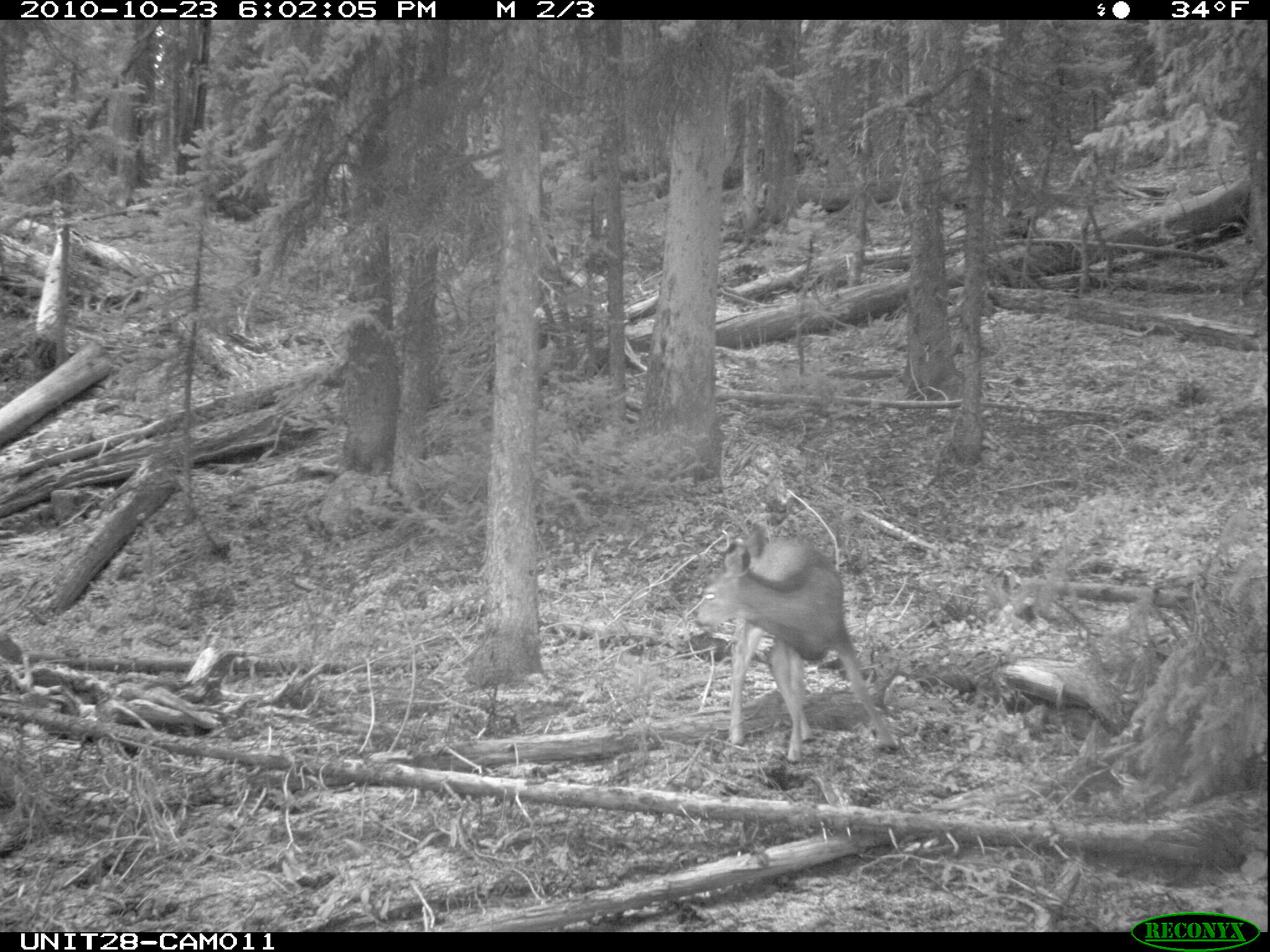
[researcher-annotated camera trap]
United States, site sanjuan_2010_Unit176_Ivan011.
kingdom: Animalia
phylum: Chordata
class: Mammalia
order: Artiodactyla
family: Cervidae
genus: Odocoileus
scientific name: Odocoileus hemionus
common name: mule deer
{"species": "Odocoileus hemionus (mule deer)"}